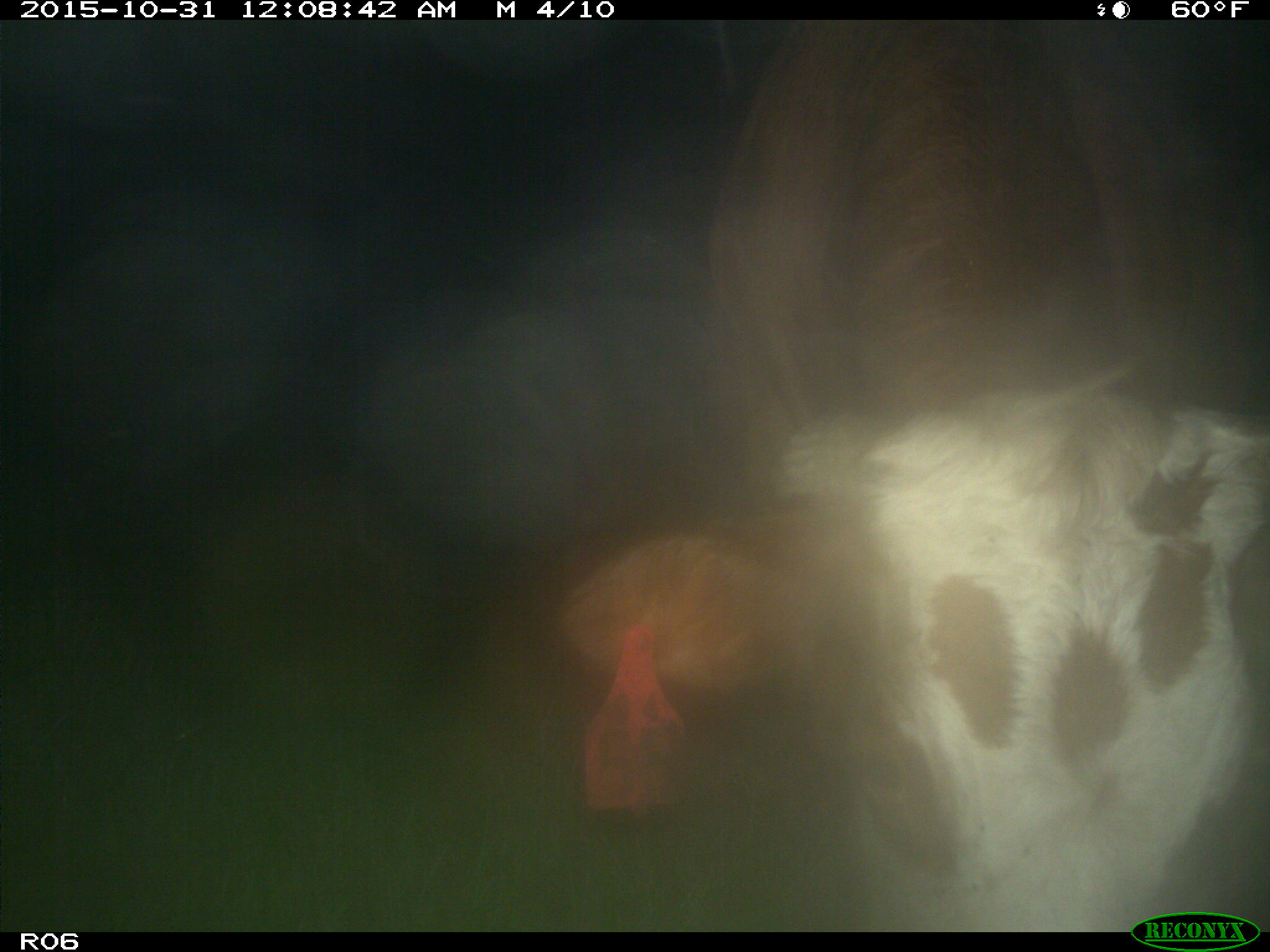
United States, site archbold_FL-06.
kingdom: Animalia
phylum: Chordata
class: Mammalia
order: Artiodactyla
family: Bovidae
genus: Bos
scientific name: Bos taurus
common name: domestic cow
Bos taurus (domestic cow).